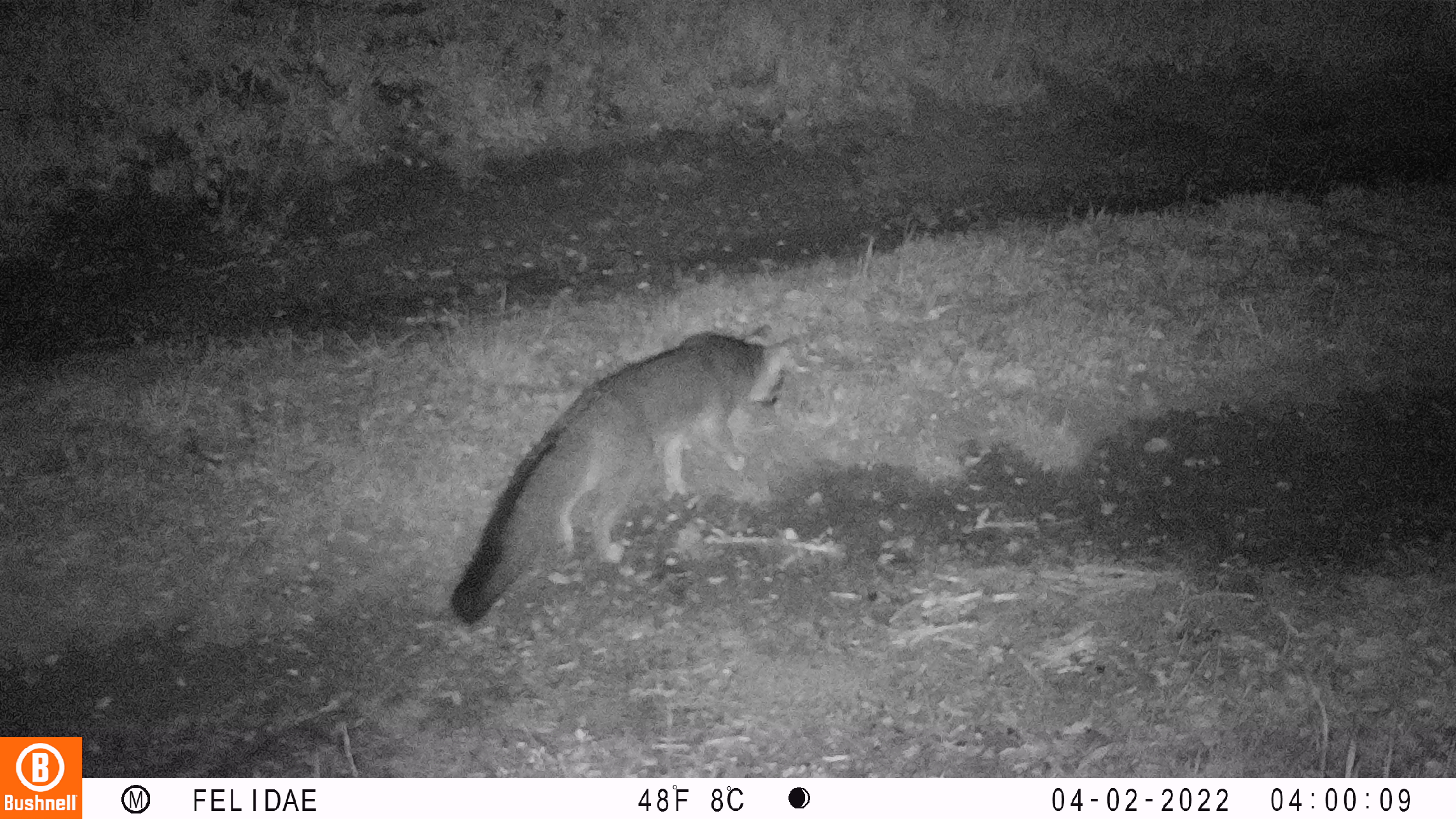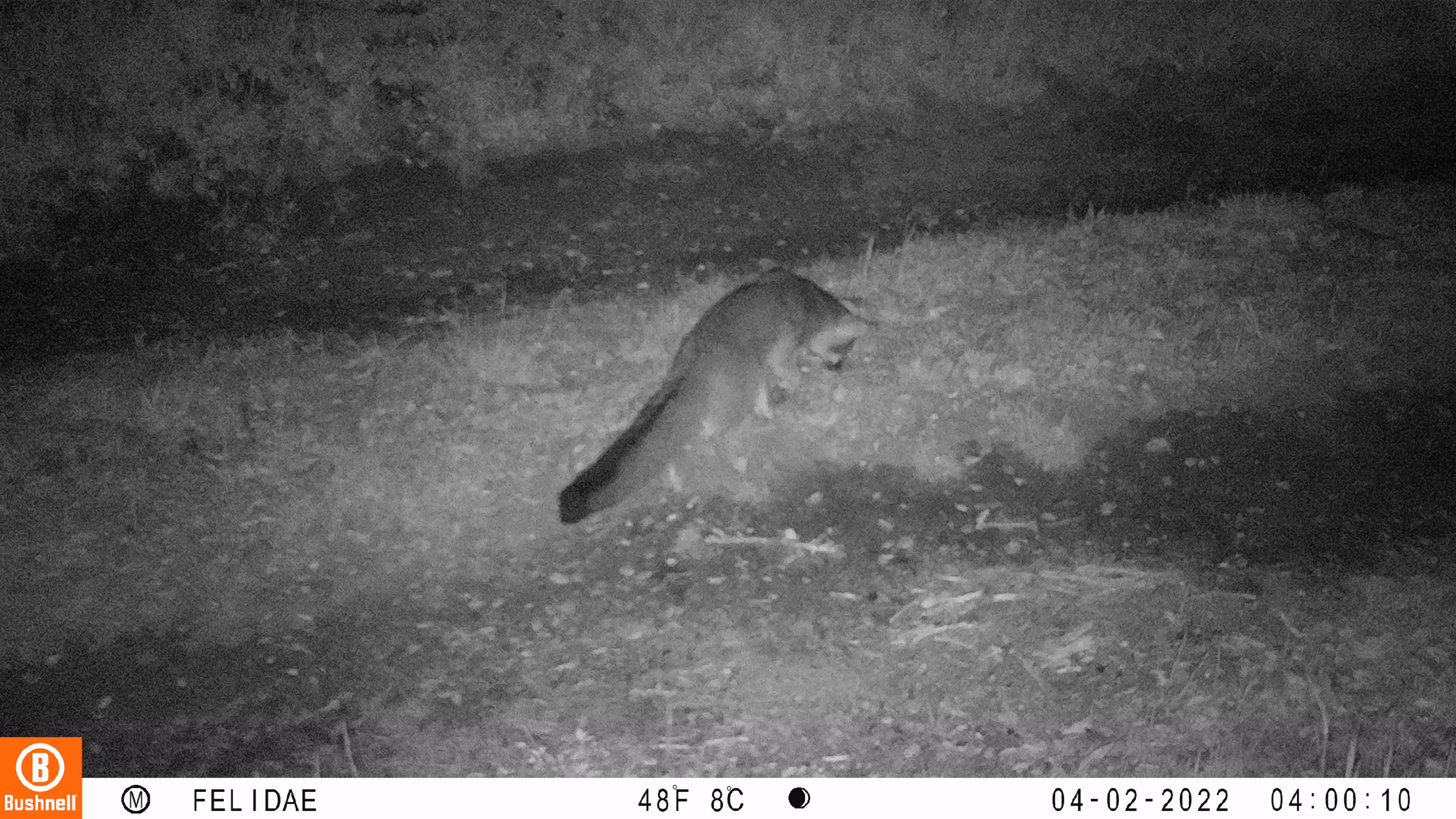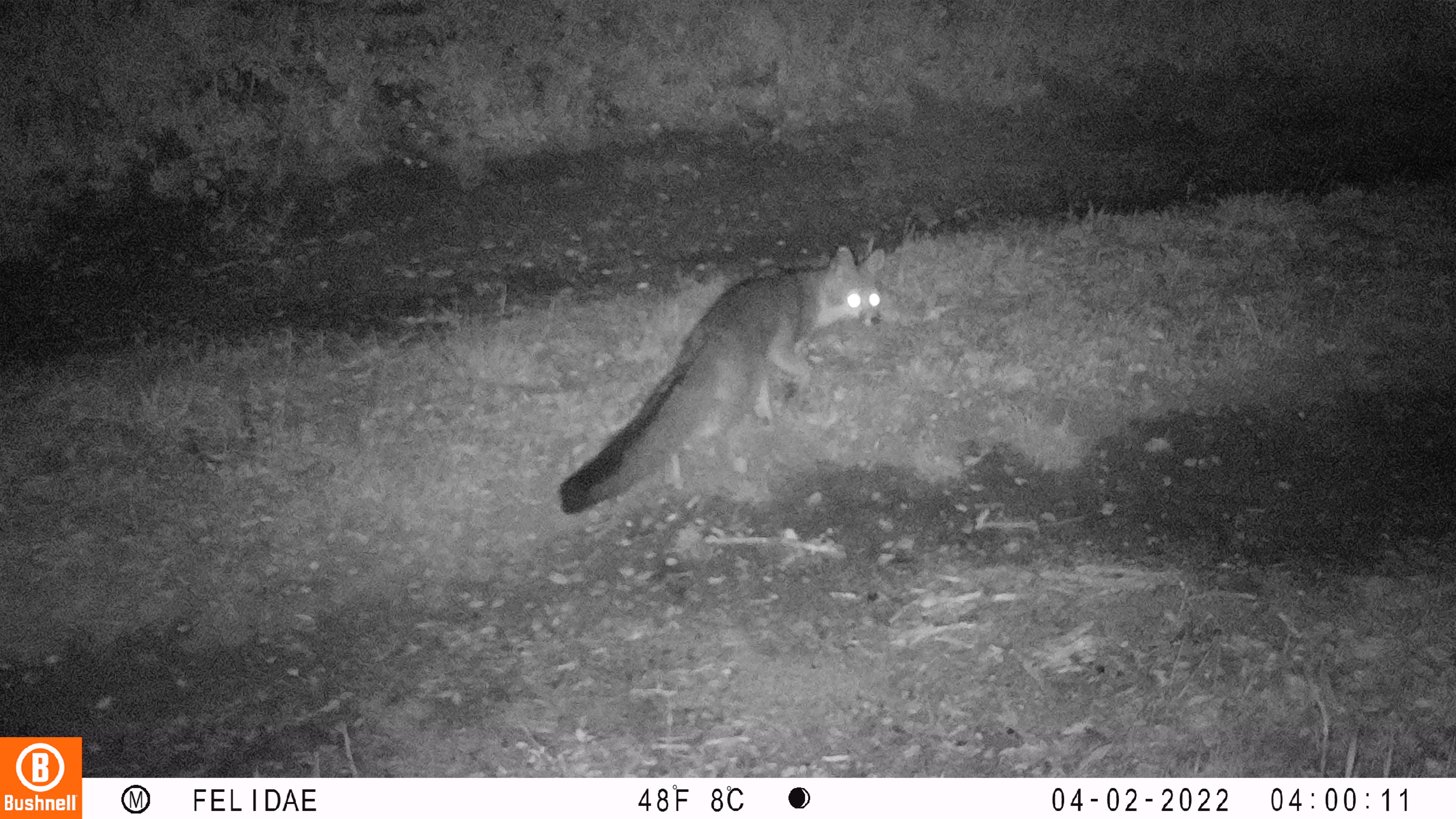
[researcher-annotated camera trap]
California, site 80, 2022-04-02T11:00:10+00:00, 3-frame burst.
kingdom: Animalia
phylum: Chordata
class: Mammalia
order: Carnivora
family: Canidae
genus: Urocyon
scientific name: Urocyon cinereoargenteus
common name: gray fox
Gray fox (Urocyon cinereoargenteus).